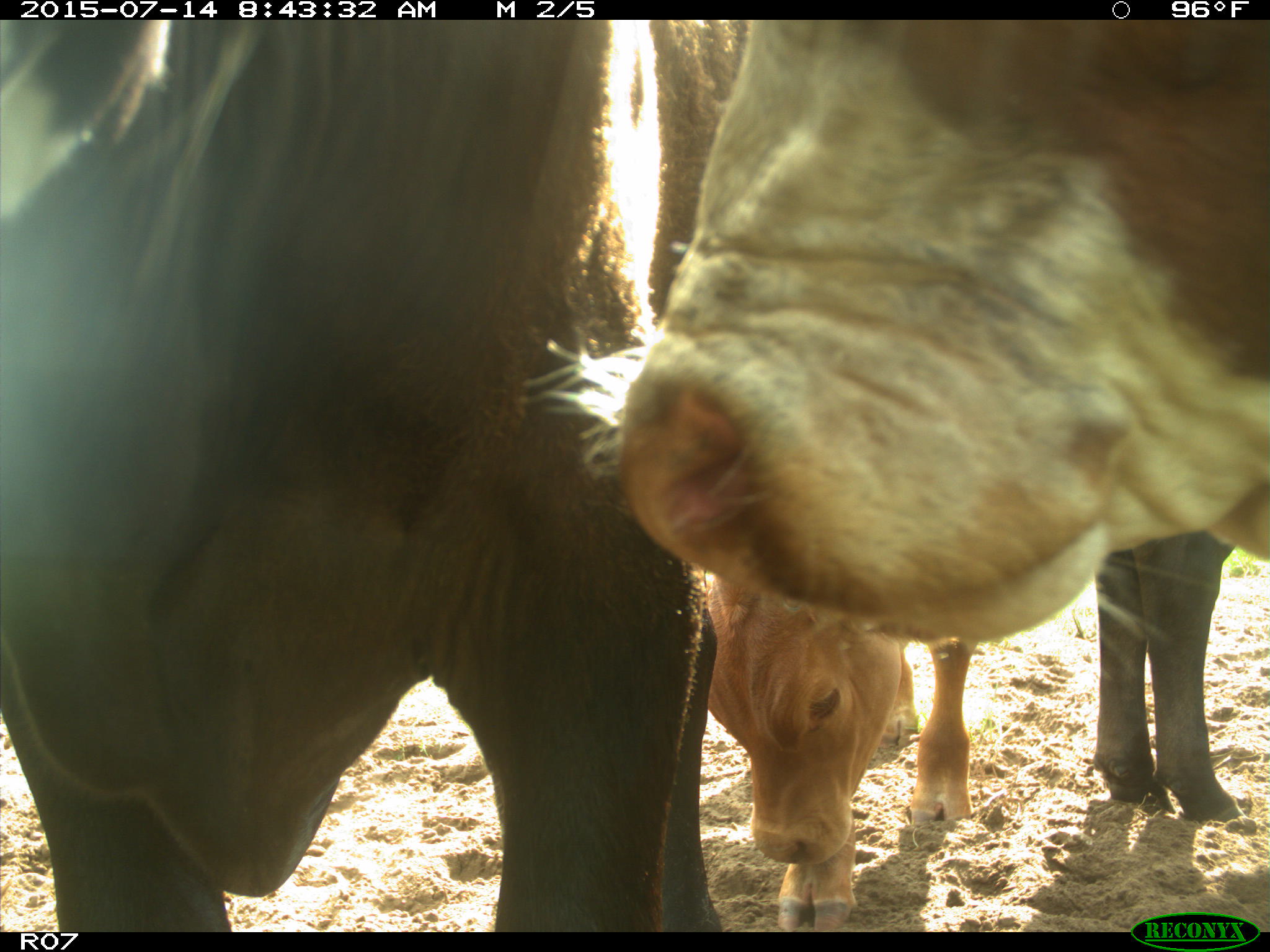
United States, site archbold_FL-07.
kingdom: Animalia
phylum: Chordata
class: Mammalia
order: Artiodactyla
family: Bovidae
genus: Bos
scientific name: Bos taurus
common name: domestic cow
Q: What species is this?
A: Bos taurus (domestic cow).